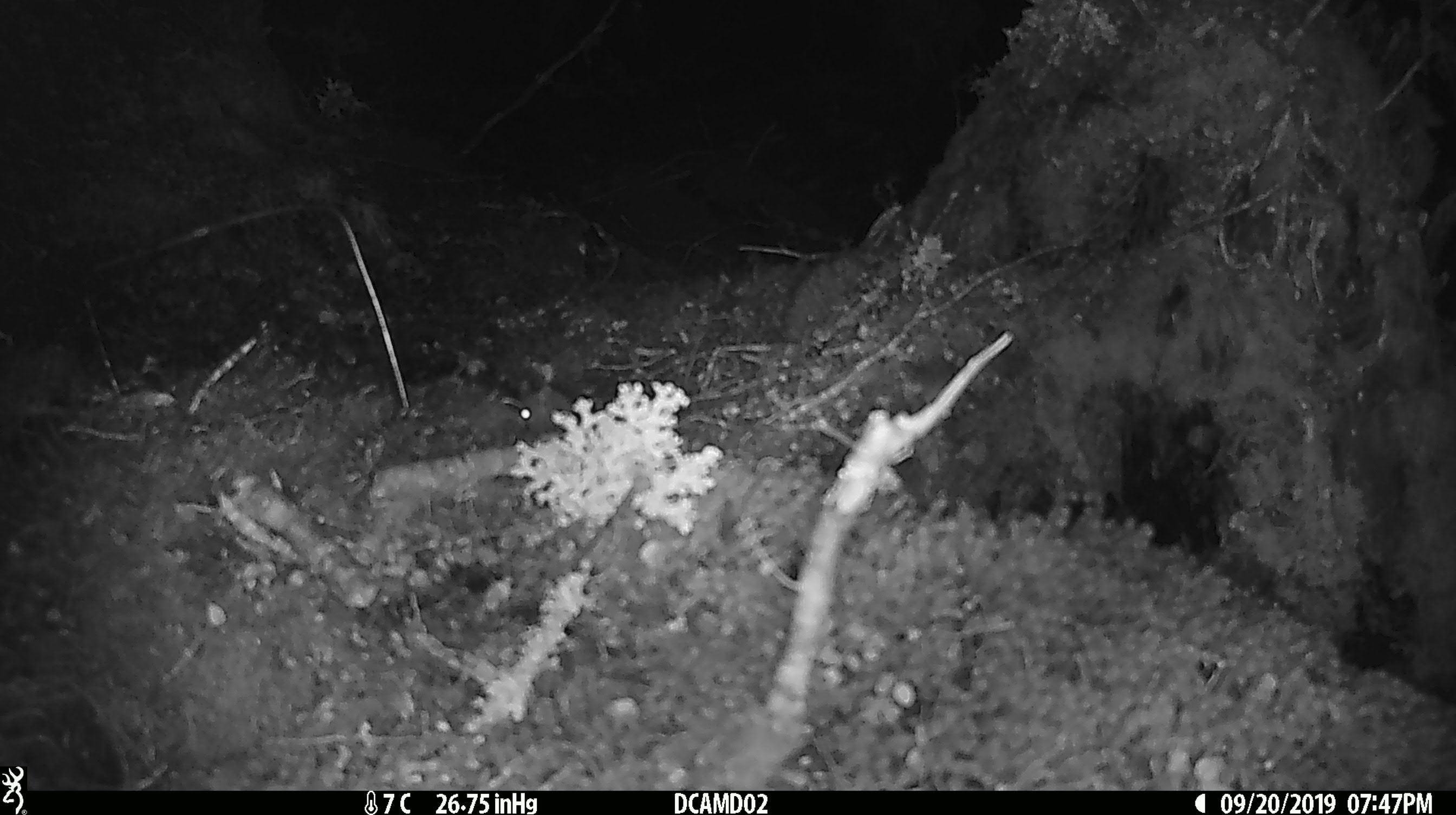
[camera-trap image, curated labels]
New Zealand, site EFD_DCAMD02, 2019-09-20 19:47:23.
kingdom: Animalia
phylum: Chordata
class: Mammalia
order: Rodentia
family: Muridae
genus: Mus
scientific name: Mus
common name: mouse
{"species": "mouse (Mus)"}